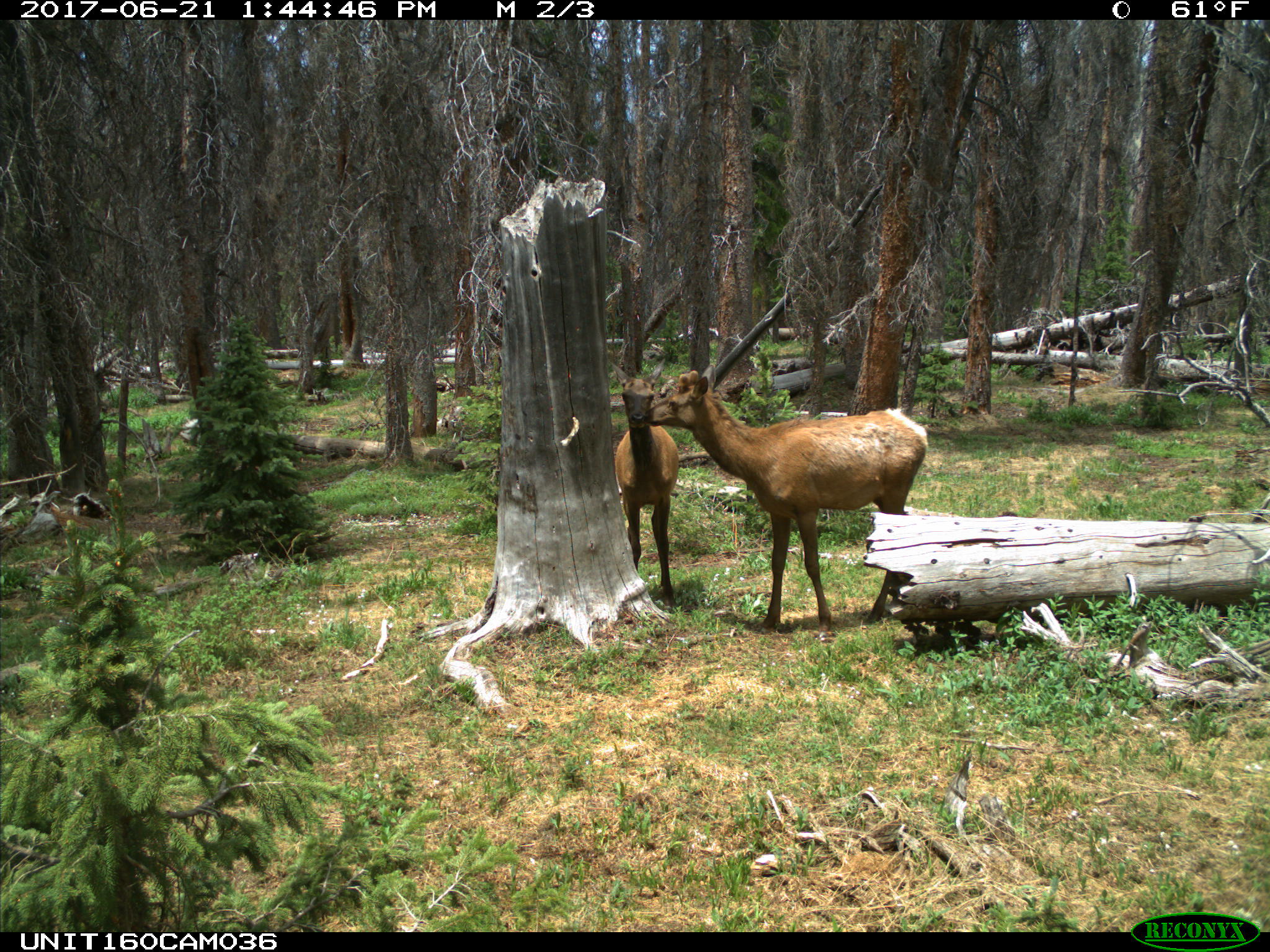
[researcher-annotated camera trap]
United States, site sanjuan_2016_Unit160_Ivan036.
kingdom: Animalia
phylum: Chordata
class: Mammalia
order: Artiodactyla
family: Cervidae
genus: Cervus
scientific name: Cervus elaphus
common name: red deer